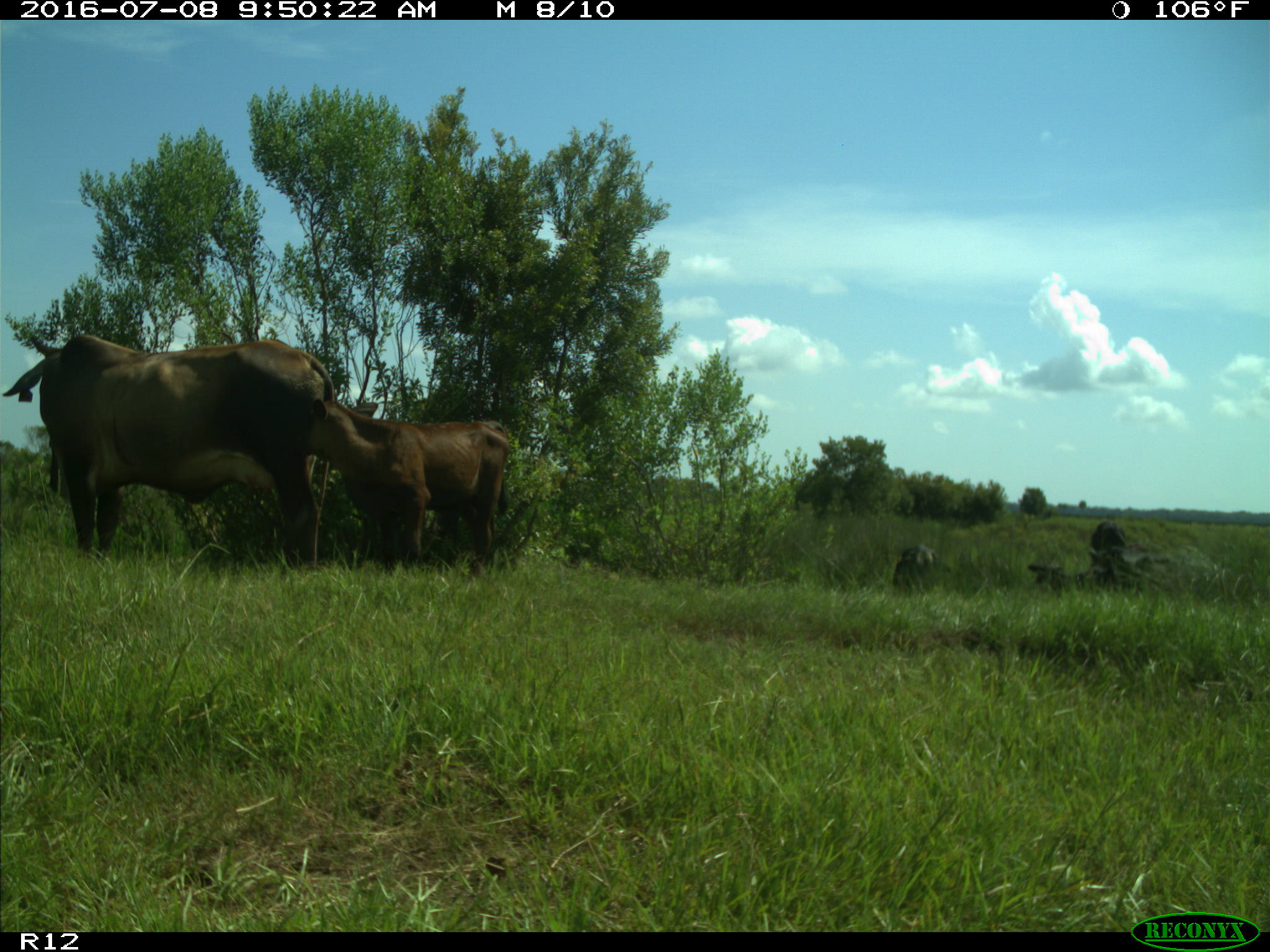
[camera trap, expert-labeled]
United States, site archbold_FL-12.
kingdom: Animalia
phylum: Chordata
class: Mammalia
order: Artiodactyla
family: Bovidae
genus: Bos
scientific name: Bos taurus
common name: domestic cow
Bos taurus (domestic cow).